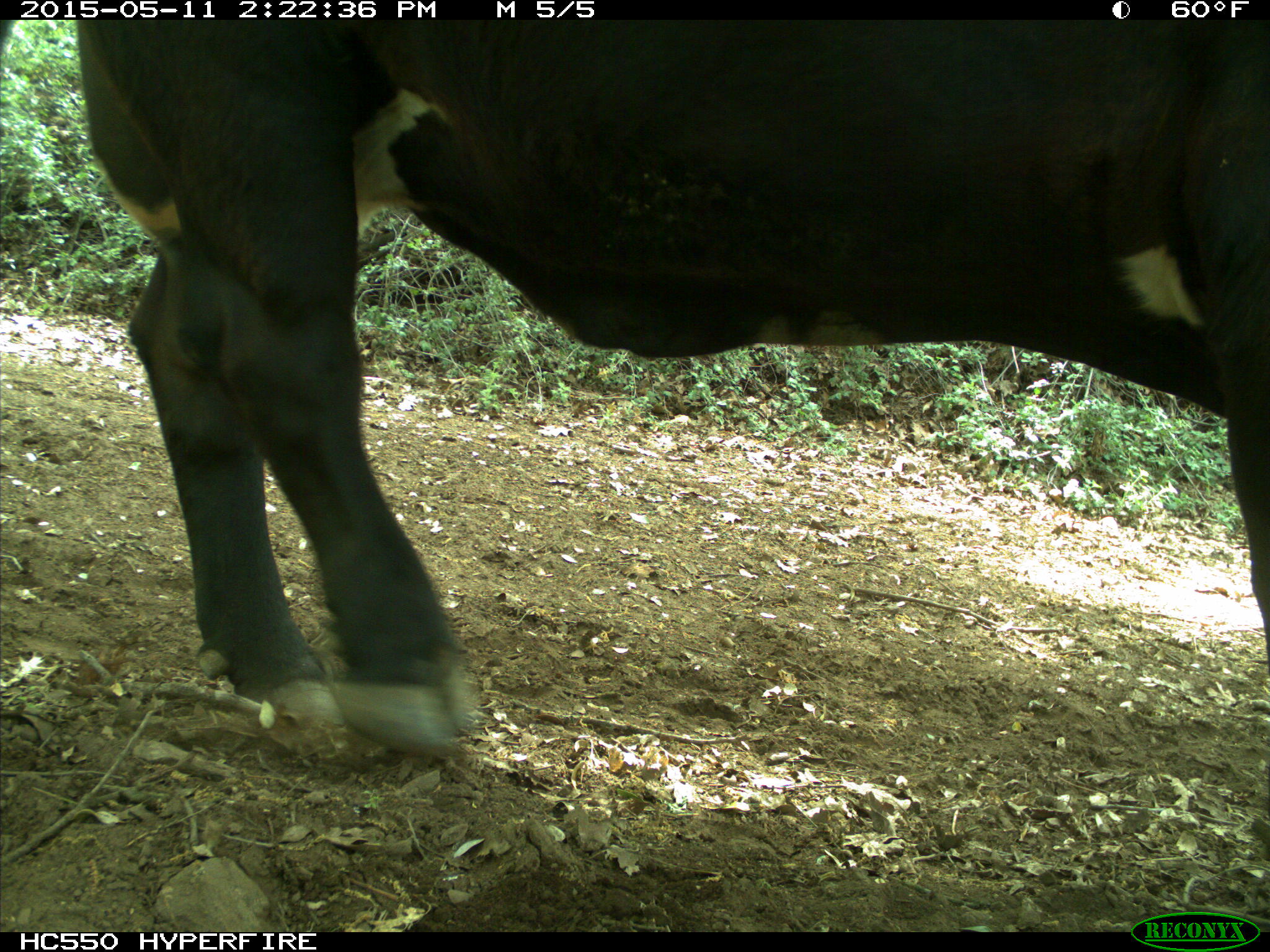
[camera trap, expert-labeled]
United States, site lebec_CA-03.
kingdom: Animalia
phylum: Chordata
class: Mammalia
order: Artiodactyla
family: Bovidae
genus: Bos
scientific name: Bos taurus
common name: domestic cow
Bos taurus (domestic cow).